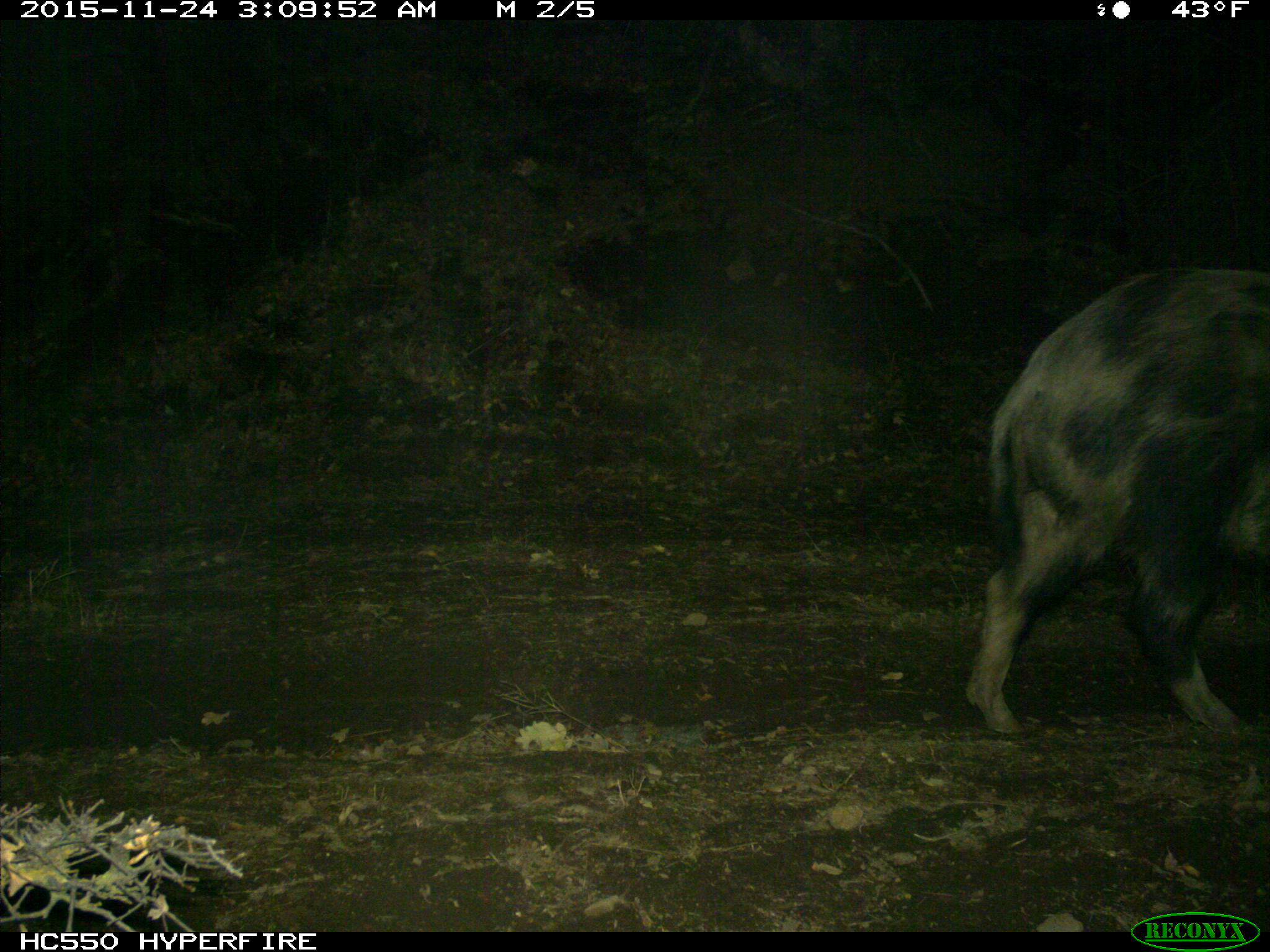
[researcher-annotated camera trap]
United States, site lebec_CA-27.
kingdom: Animalia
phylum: Chordata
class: Mammalia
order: Artiodactyla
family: Suidae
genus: Sus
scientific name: Sus scrofa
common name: wild boar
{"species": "Sus scrofa (wild boar)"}